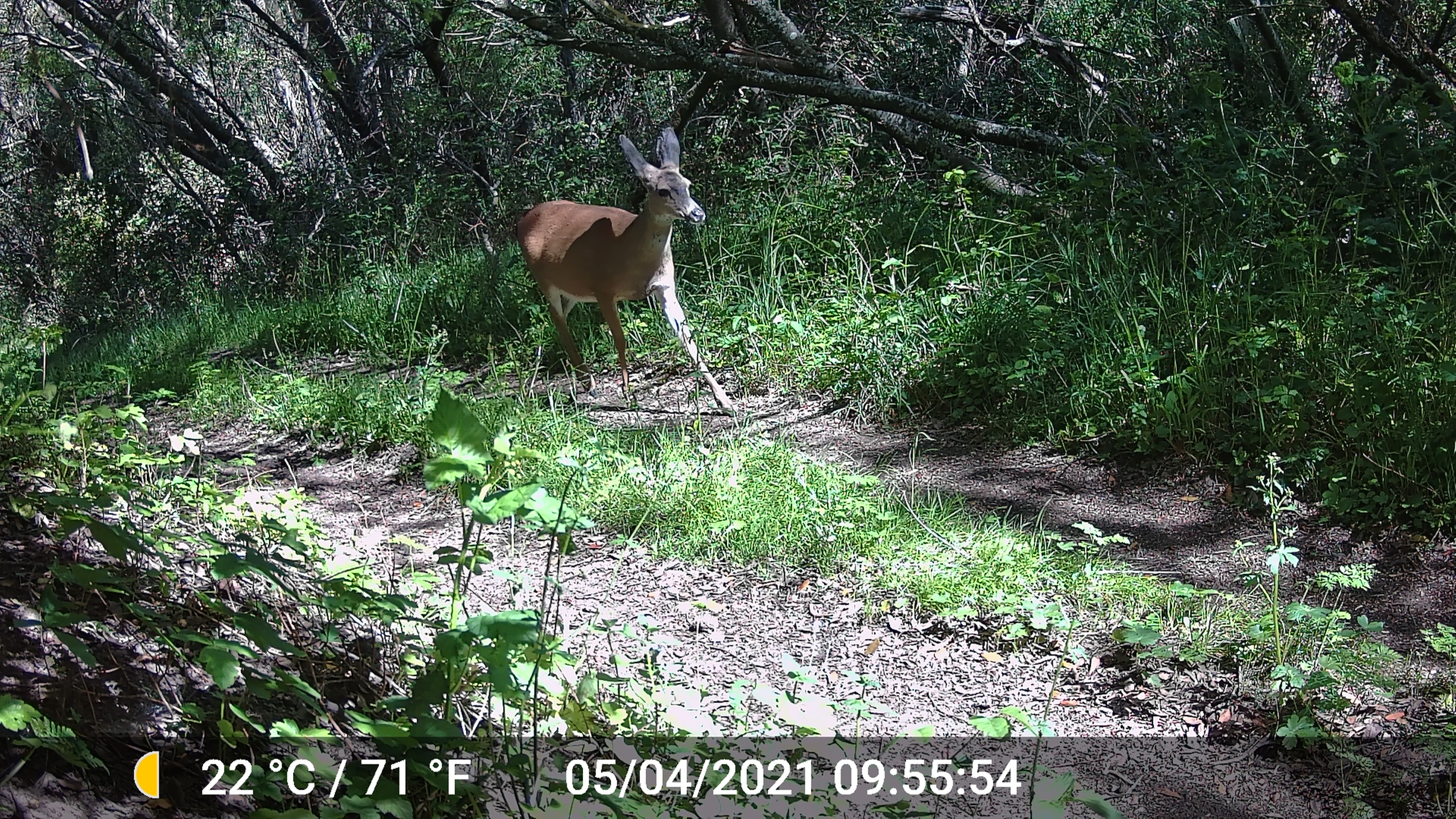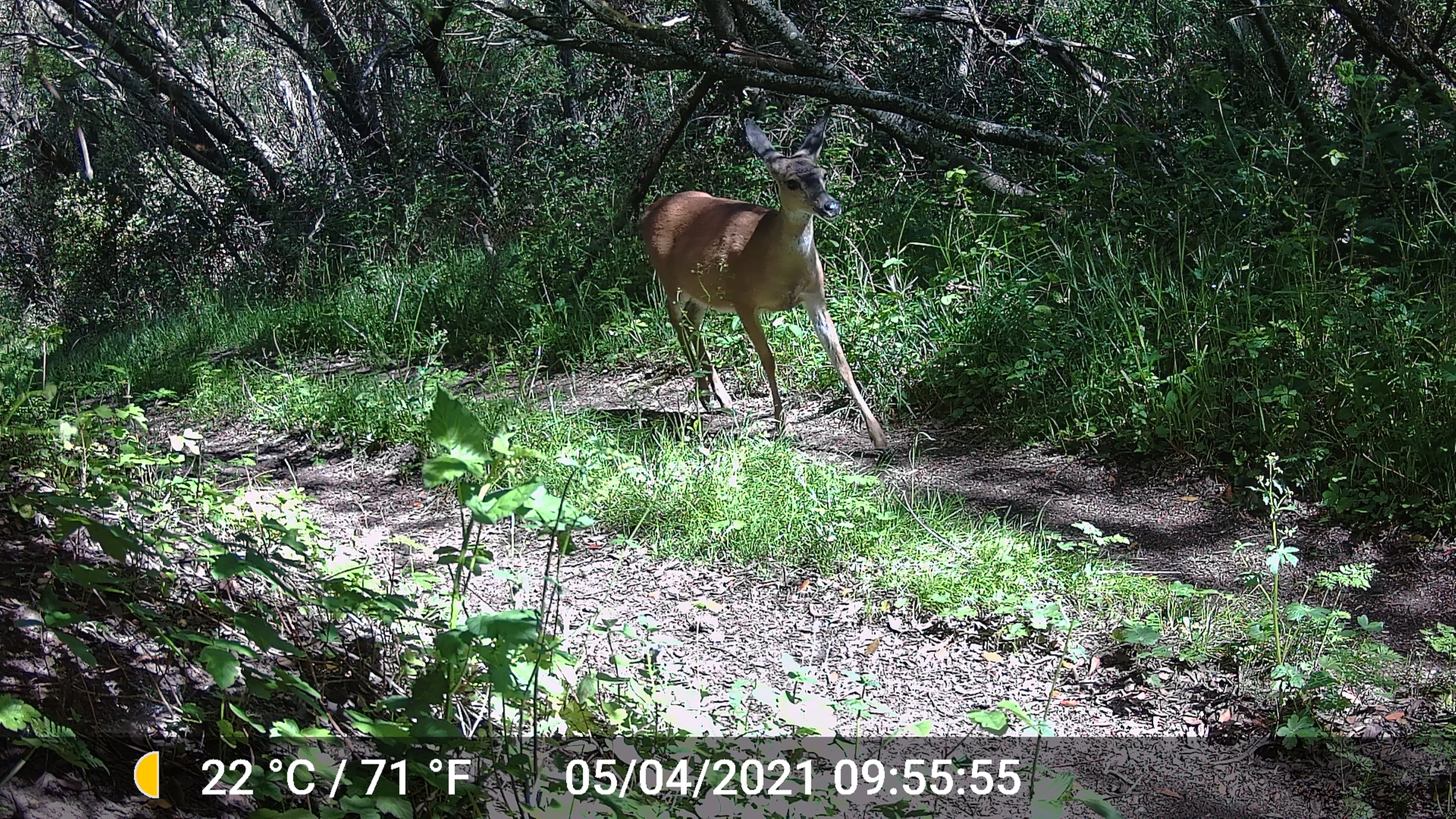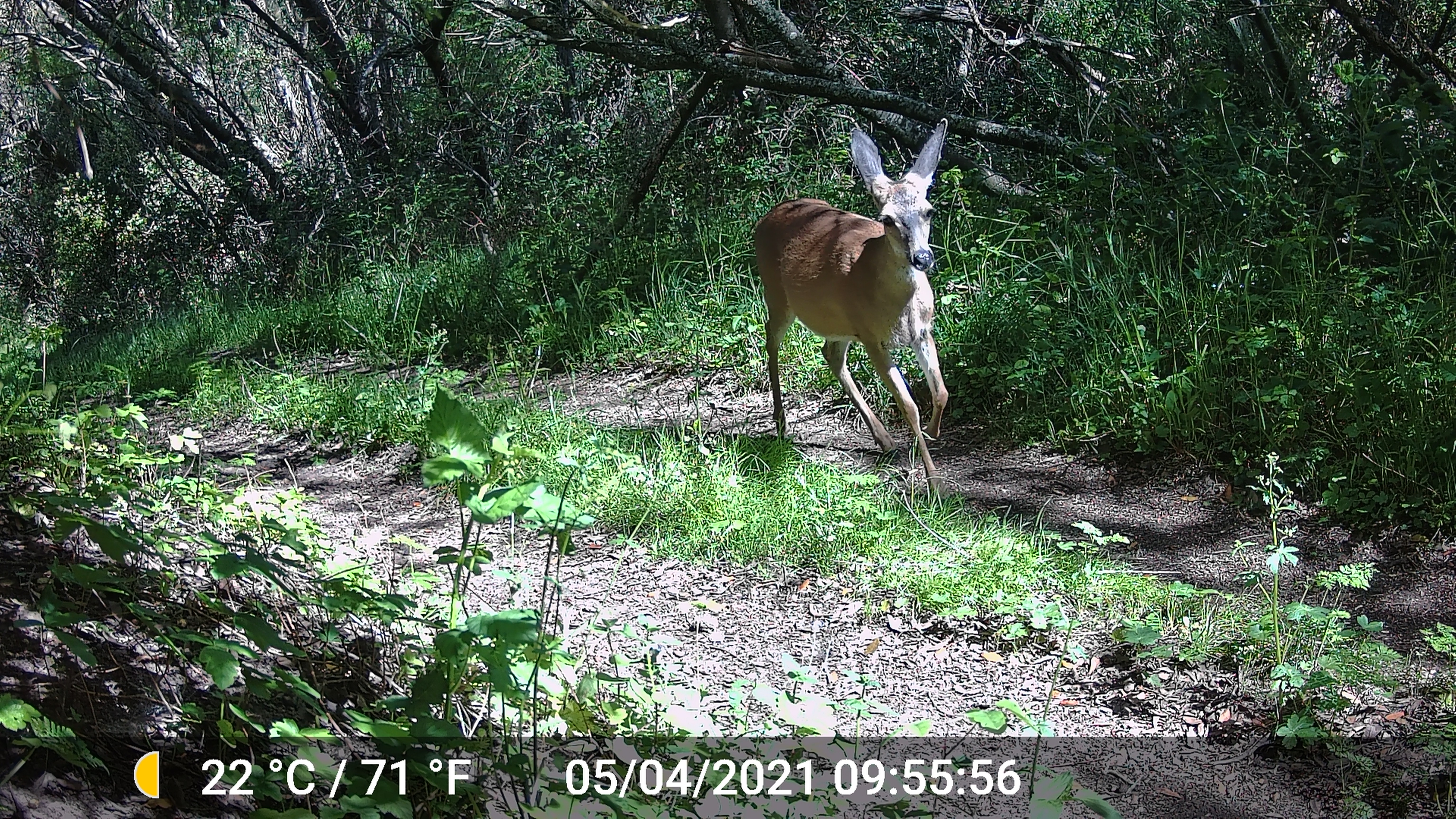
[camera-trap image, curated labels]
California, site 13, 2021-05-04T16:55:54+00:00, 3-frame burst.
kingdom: Animalia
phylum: Chordata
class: Mammalia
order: Artiodactyla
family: Cervidae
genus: Odocoileus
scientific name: Odocoileus hemionus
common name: mule deer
Mule deer (Odocoileus hemionus).